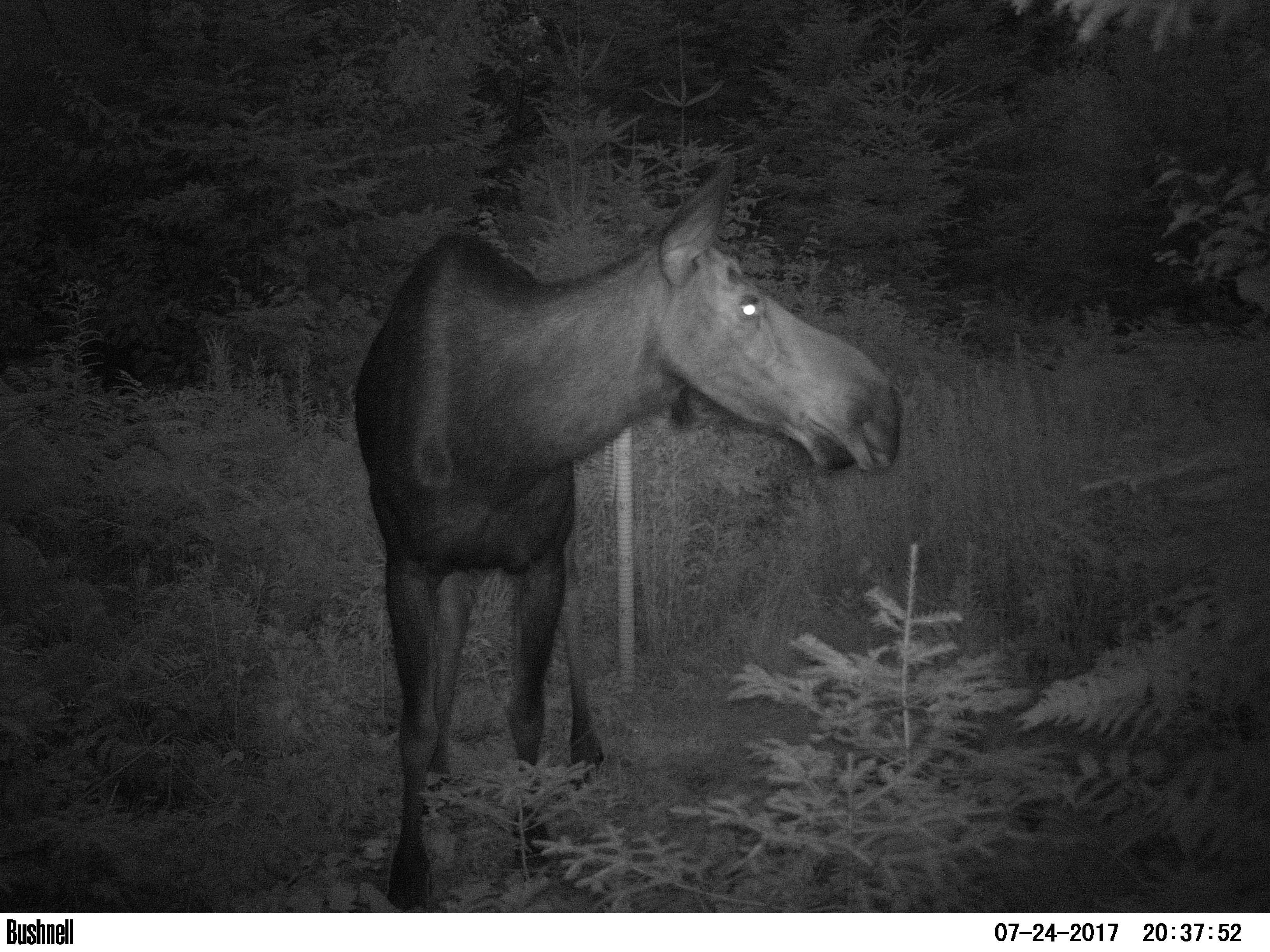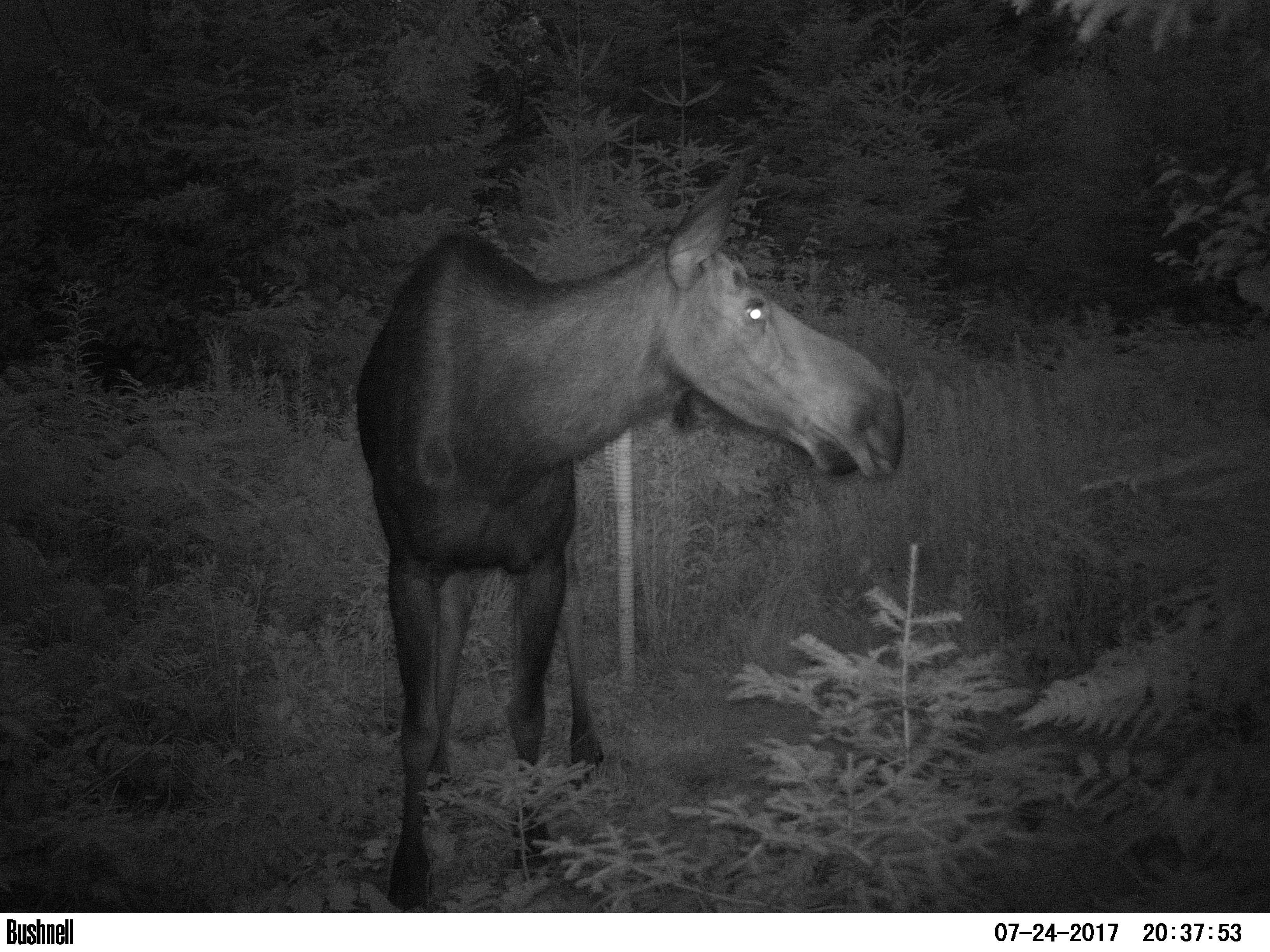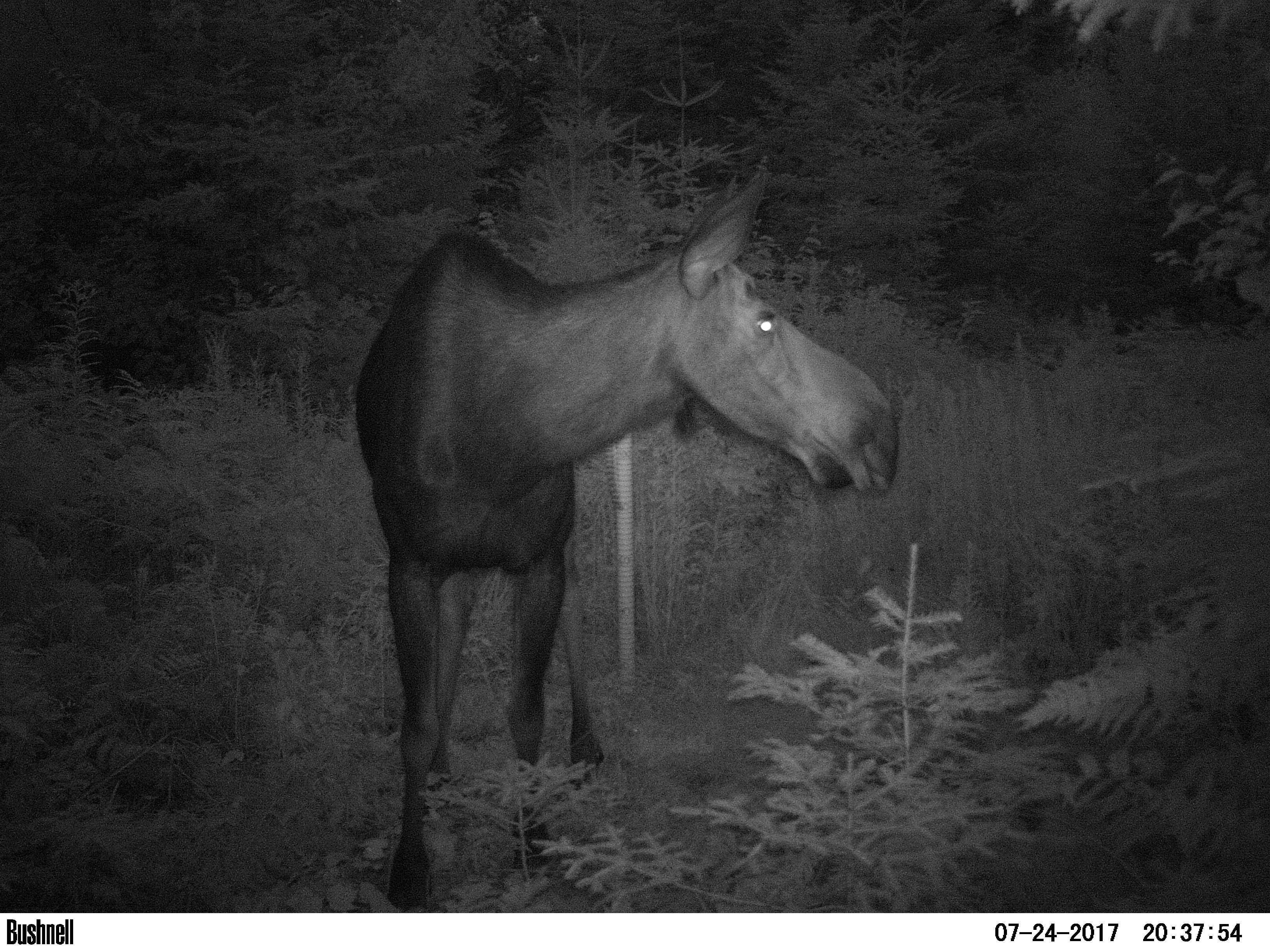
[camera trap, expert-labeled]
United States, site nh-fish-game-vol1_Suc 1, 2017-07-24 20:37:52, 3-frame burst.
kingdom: Animalia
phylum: Chordata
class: Mammalia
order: Artiodactyla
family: Cervidae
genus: Alces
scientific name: Alces alces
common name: moose